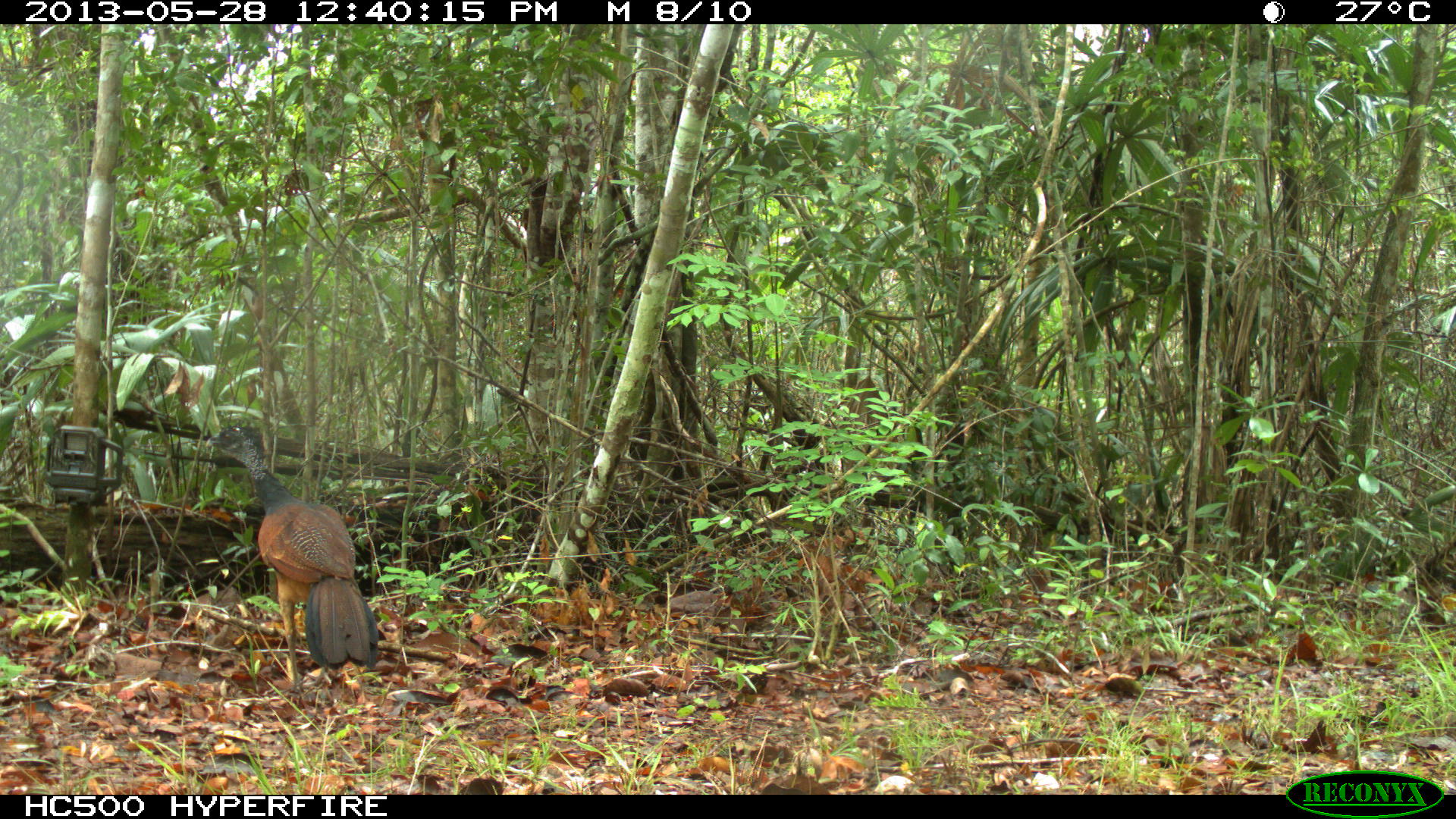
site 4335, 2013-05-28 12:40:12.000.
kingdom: Animalia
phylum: Chordata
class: Aves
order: Galliformes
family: Cracidae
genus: Crax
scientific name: Crax rubra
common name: great curassow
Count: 1.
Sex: female.